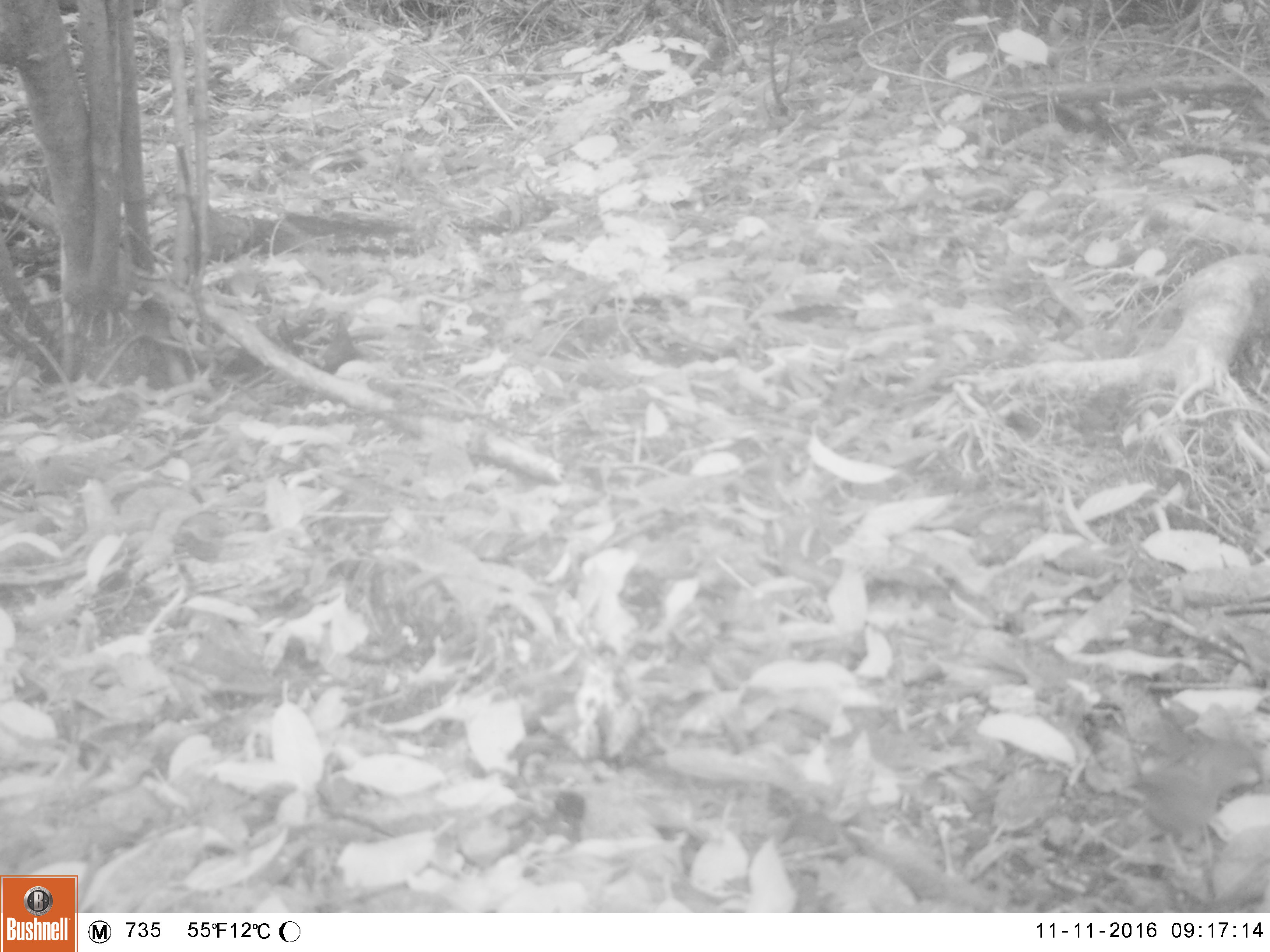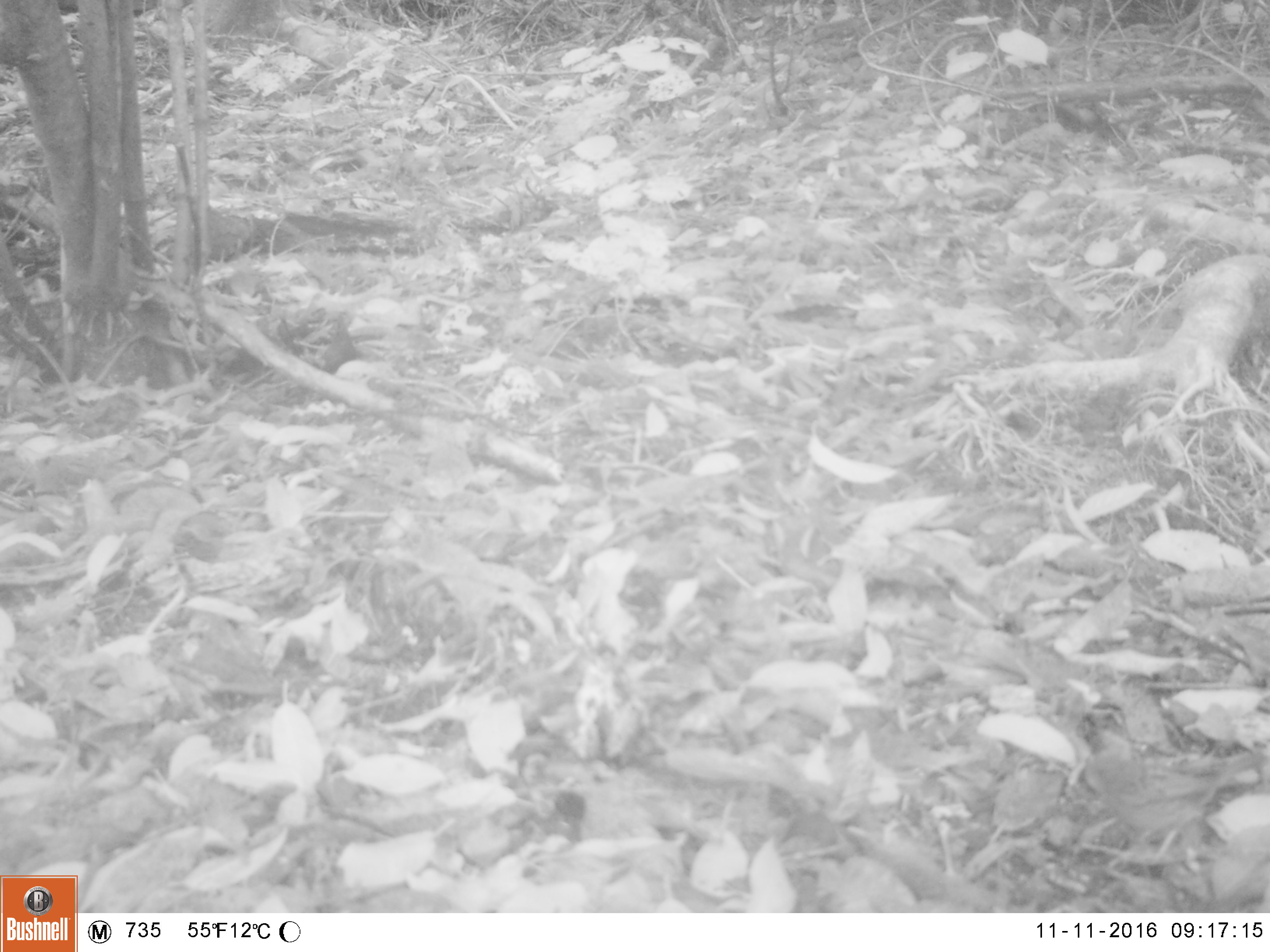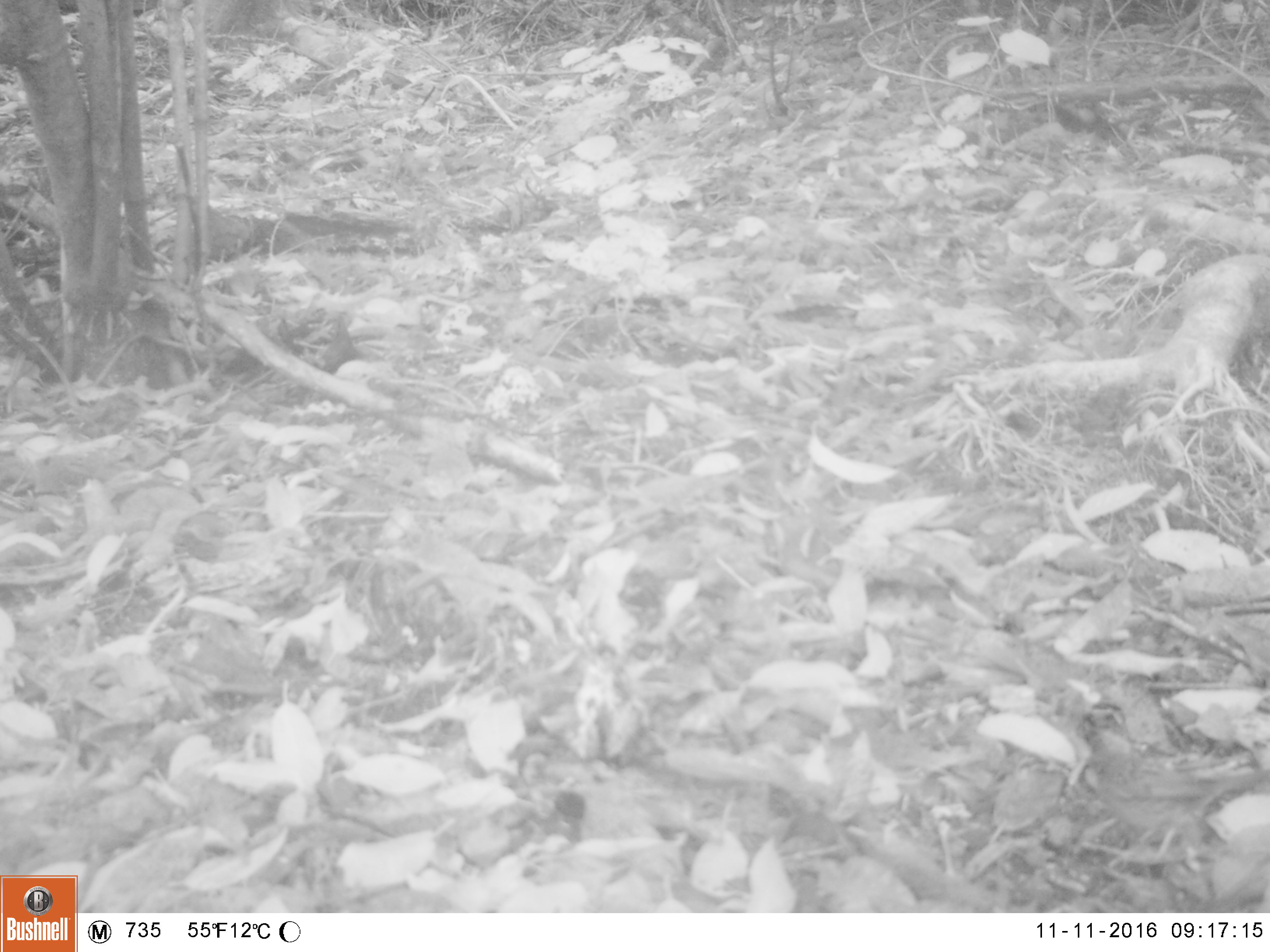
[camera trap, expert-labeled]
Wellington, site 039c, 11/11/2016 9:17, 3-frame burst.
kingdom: Animalia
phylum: Chordata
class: Aves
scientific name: Aves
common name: bird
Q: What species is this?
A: Bird (Aves).